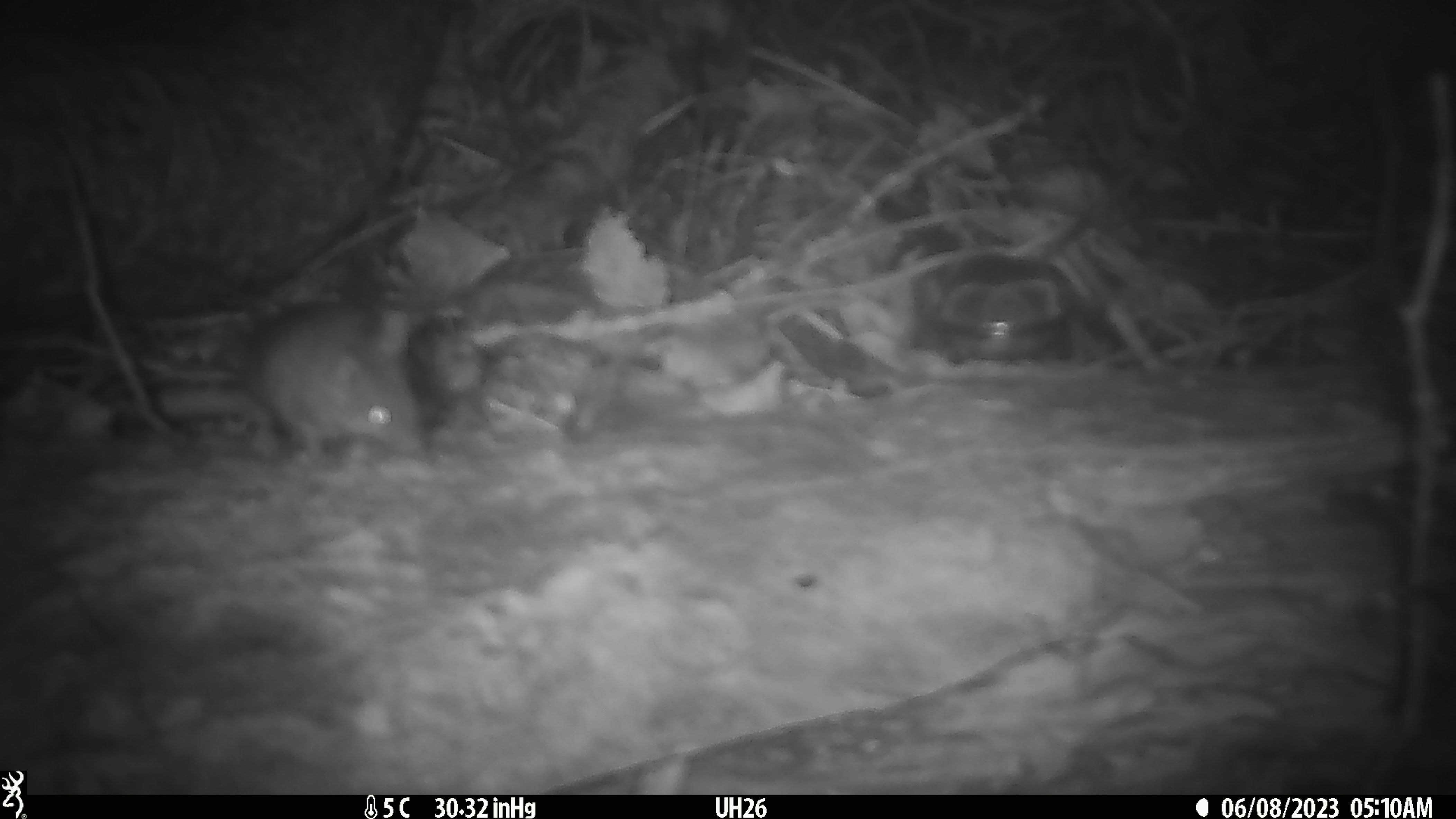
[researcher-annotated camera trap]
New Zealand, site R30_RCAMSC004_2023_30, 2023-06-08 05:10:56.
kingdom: Animalia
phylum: Chordata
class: Mammalia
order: Rodentia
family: Muridae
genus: Mus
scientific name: Mus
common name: mouse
Mouse (Mus).